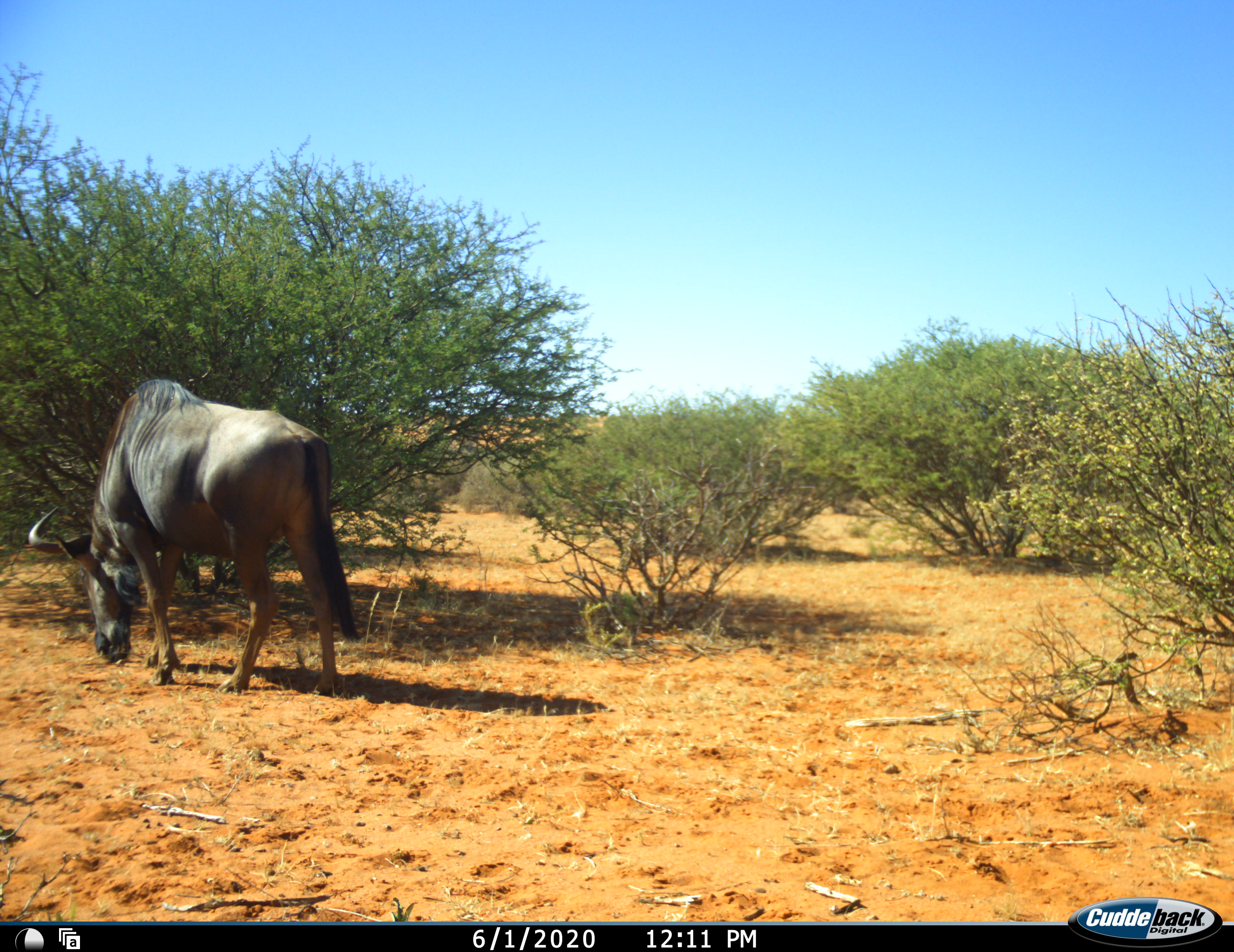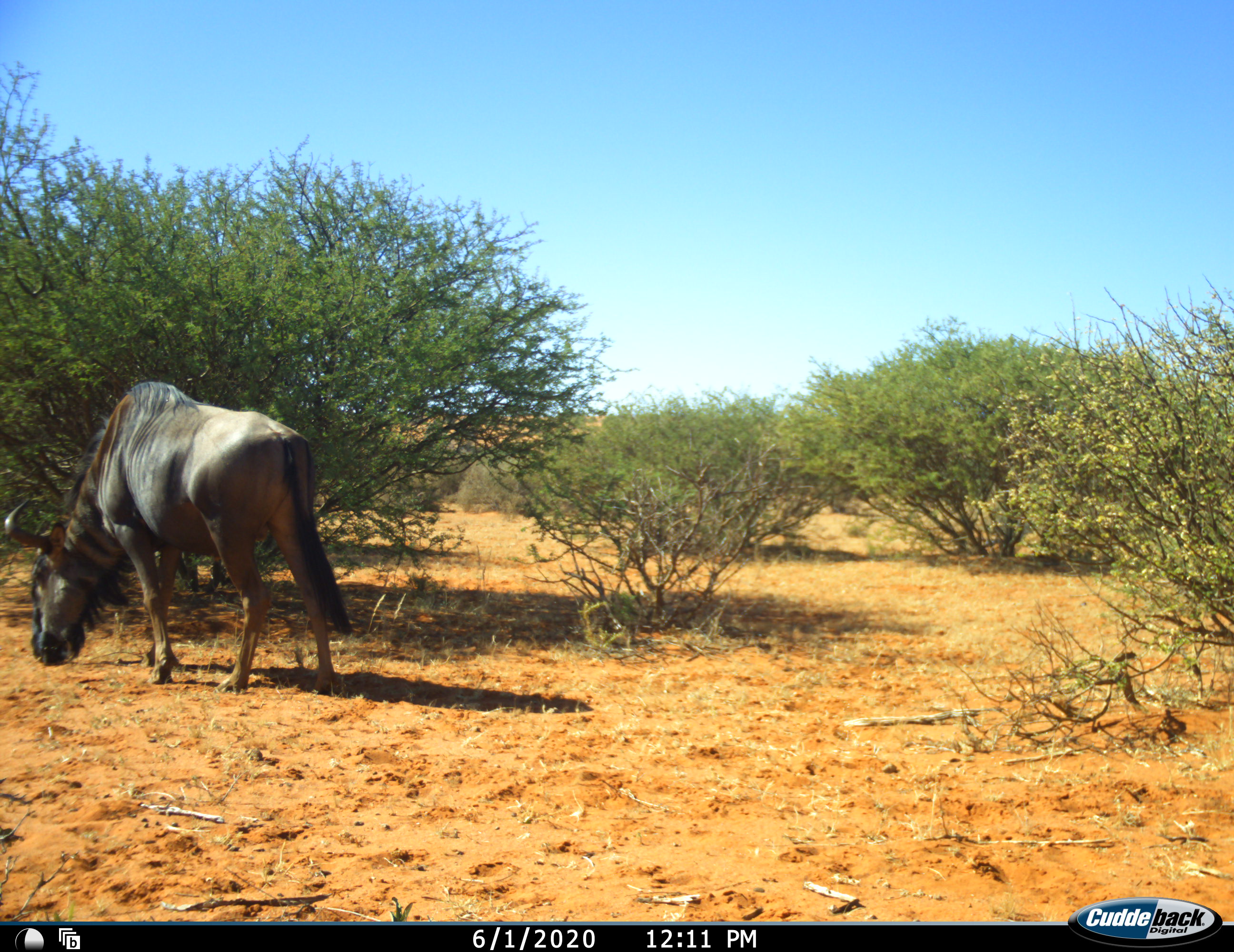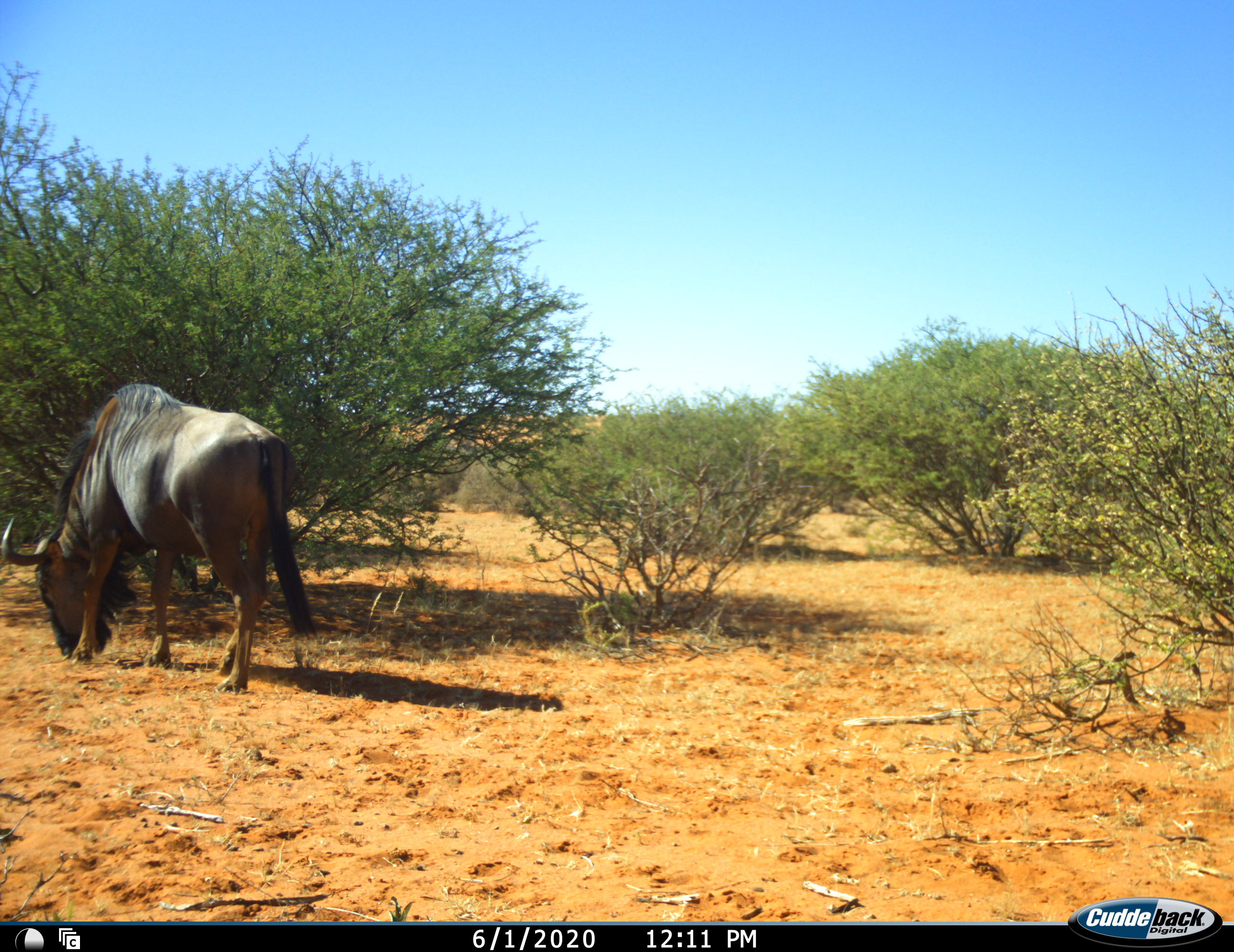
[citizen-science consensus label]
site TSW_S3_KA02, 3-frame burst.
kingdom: Animalia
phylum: Chordata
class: Mammalia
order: Artiodactyla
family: Bovidae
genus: Connochaetes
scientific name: Connochaetes taurinus taurinus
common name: blue wildebeest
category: wildebeestblue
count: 1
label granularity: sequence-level